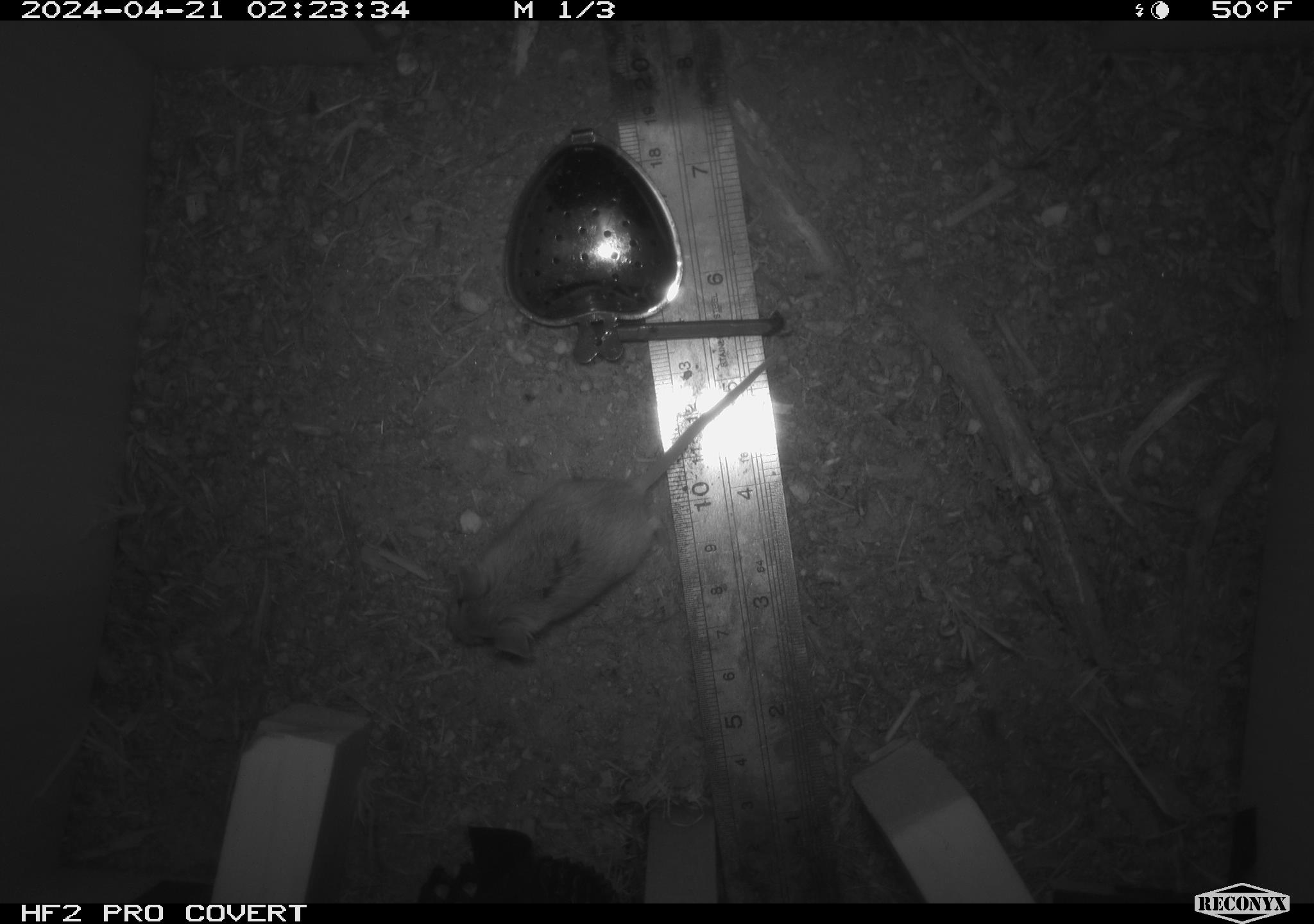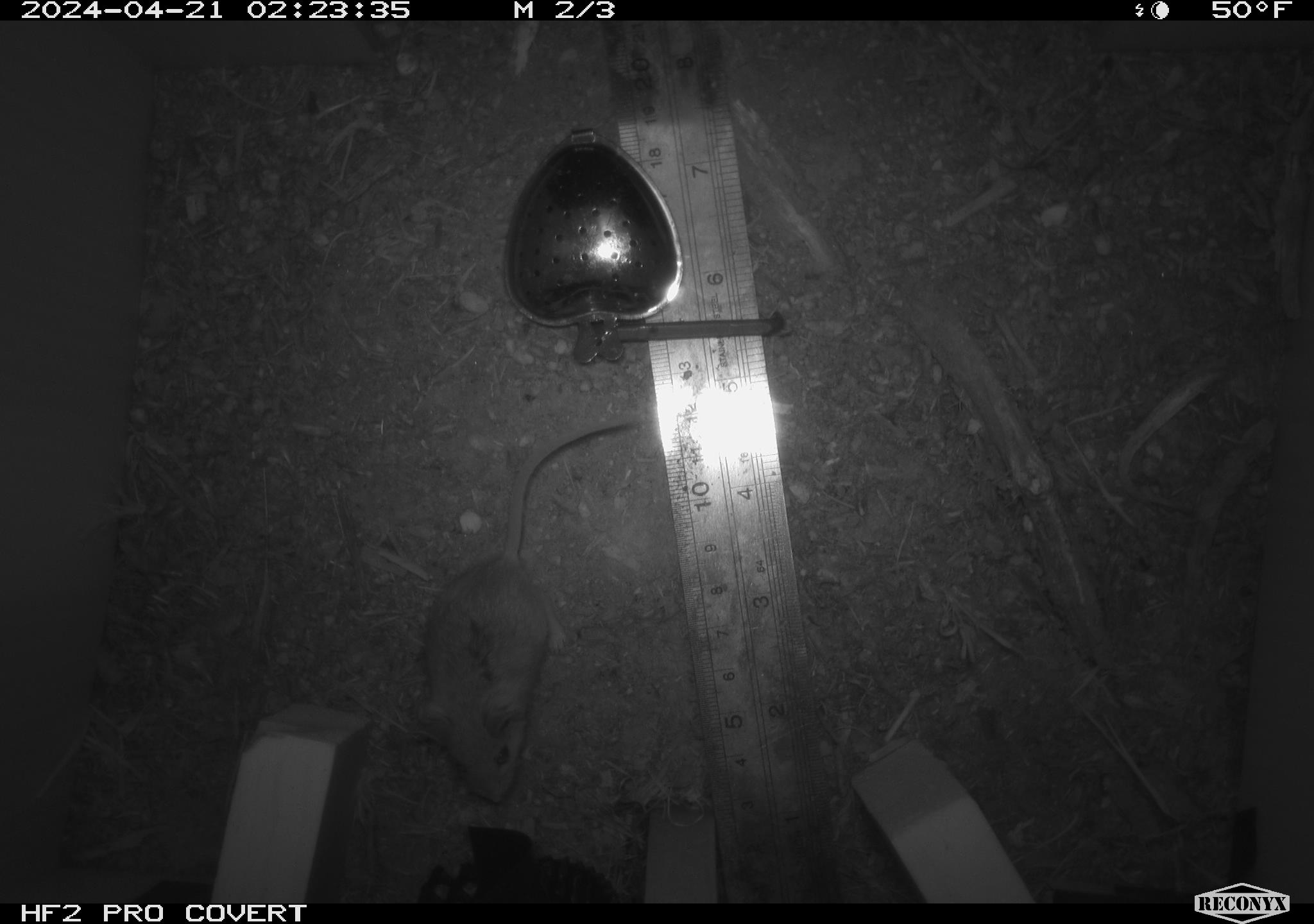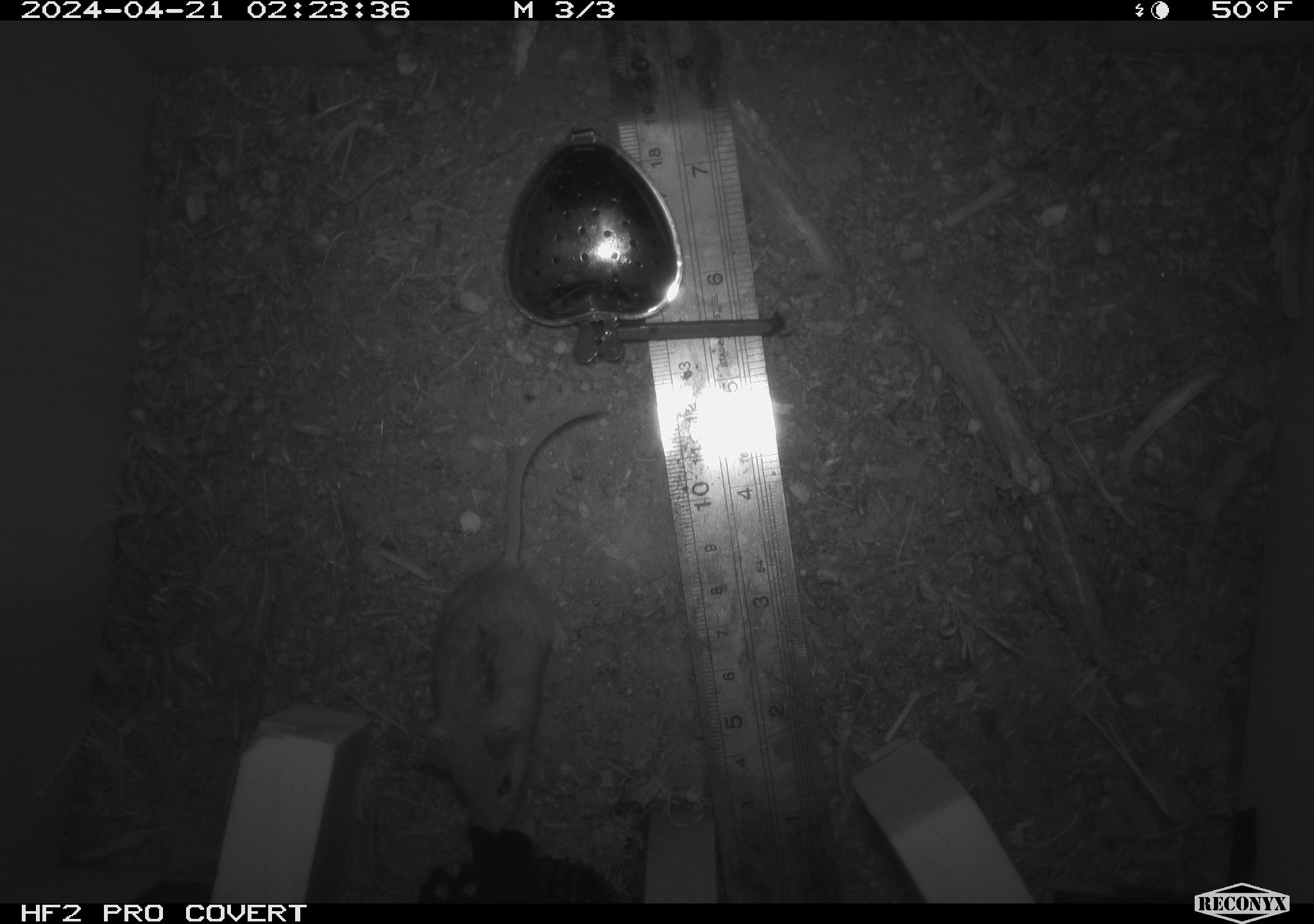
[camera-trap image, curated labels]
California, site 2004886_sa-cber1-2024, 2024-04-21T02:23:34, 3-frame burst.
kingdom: Animalia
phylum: Chordata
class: Mammalia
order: Rodentia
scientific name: Rodentia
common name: mouse species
Mouse species (Rodentia).